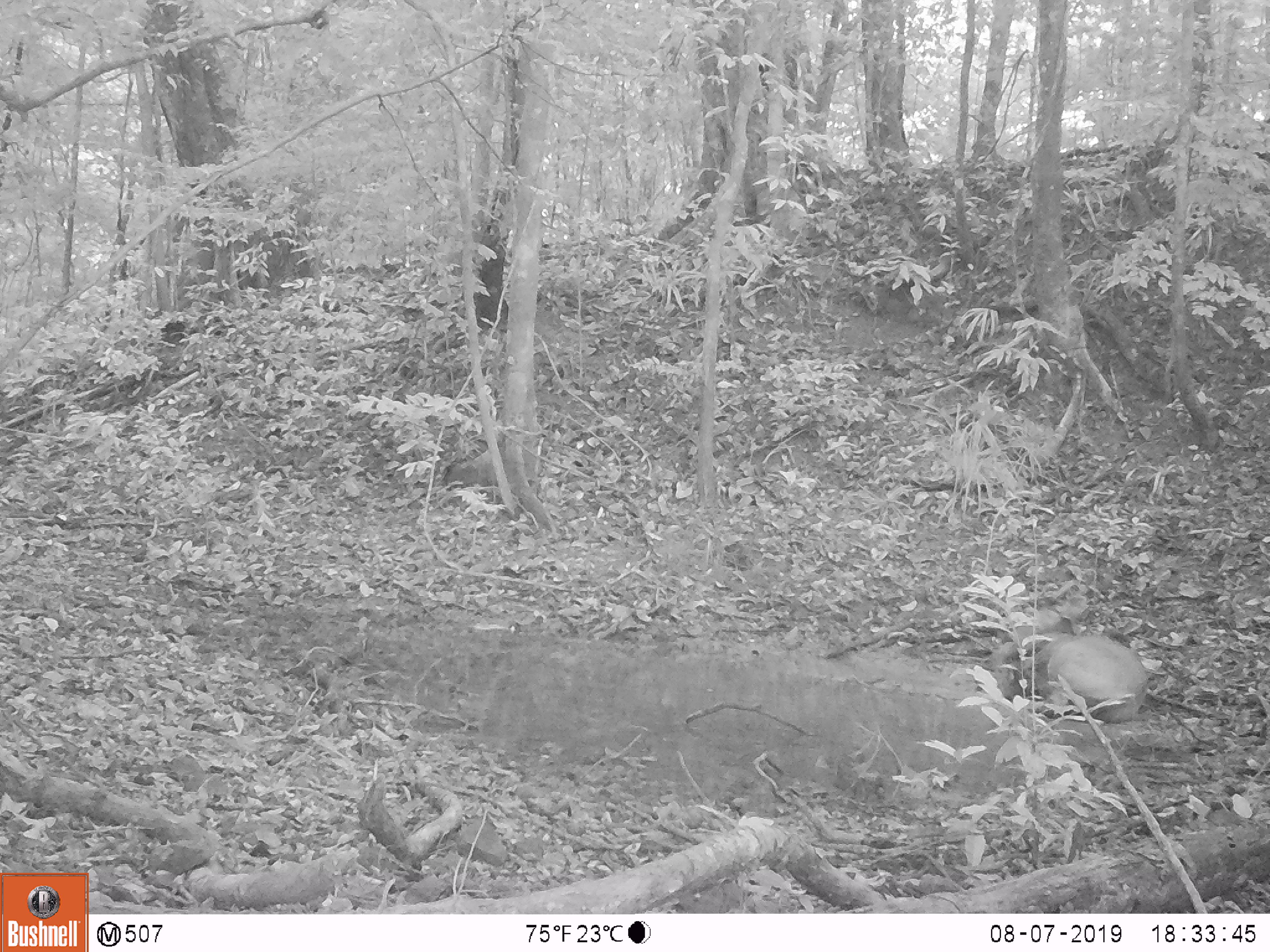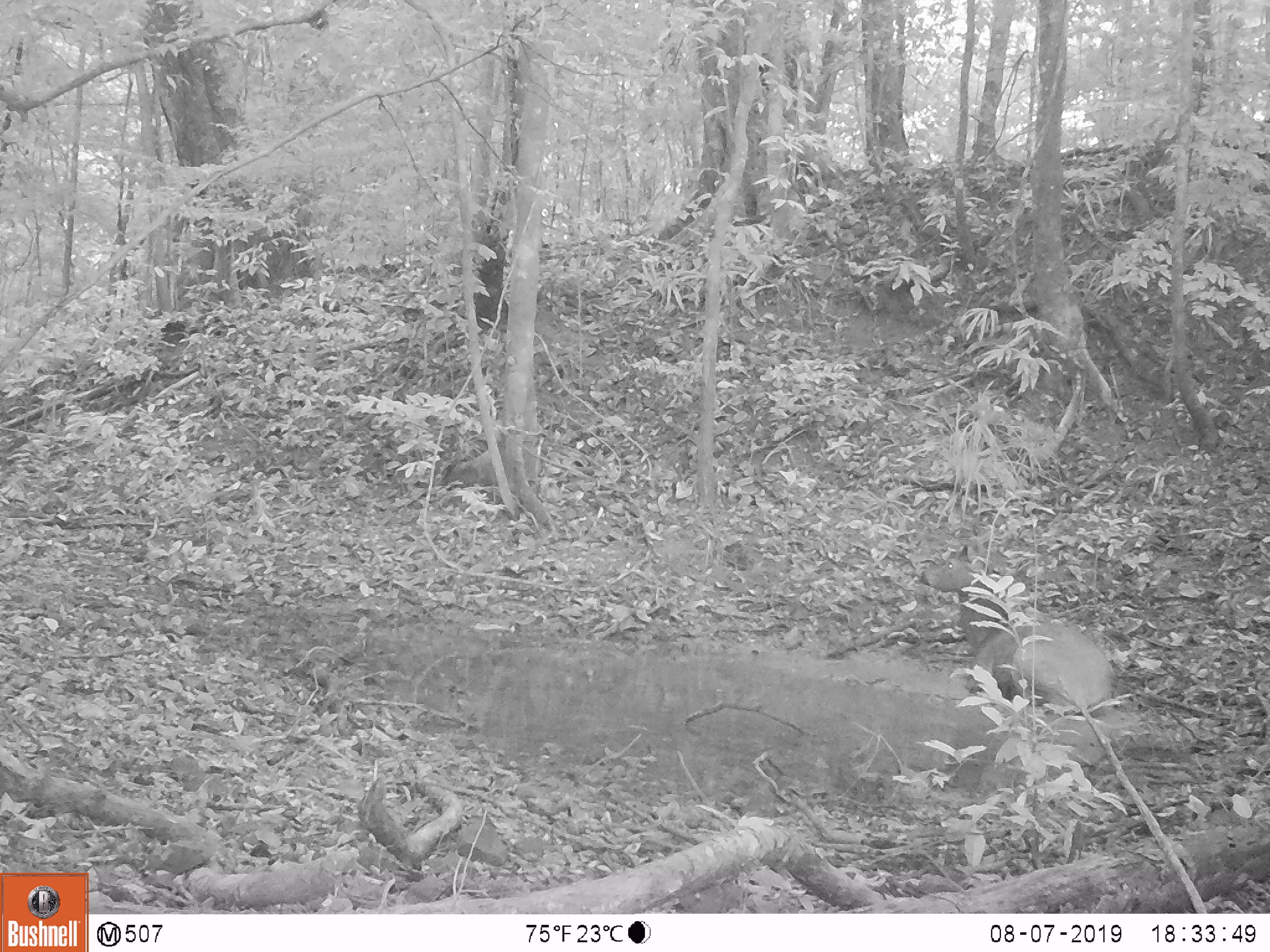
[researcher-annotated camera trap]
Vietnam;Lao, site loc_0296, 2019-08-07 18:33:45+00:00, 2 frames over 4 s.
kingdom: Animalia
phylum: Chordata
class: Mammalia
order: Artiodactyla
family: Cervidae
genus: Rusa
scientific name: Rusa unicolor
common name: sambar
Sambar (Rusa unicolor). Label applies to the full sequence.